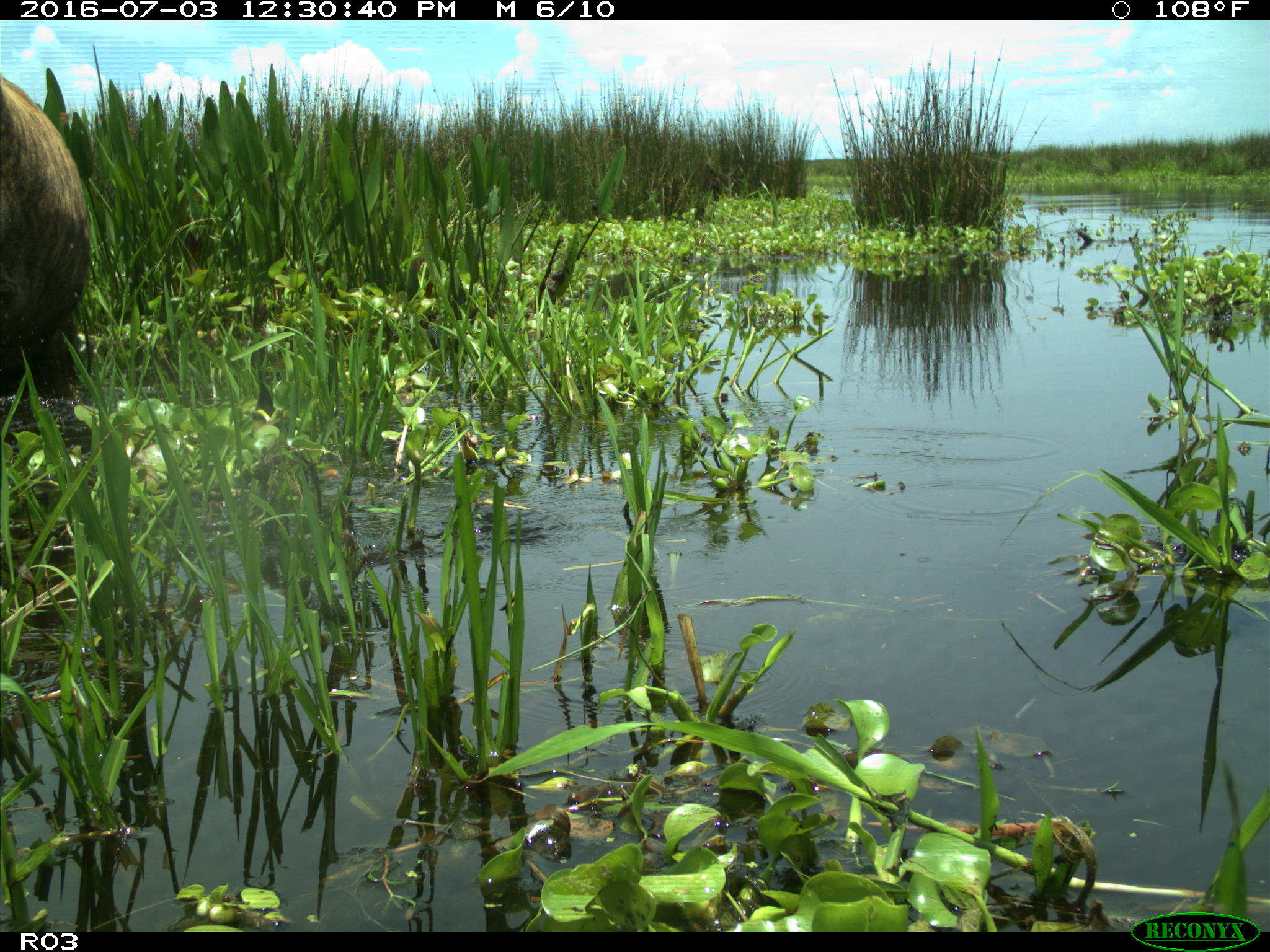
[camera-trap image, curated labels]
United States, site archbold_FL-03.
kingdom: Animalia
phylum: Chordata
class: Mammalia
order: Artiodactyla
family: Bovidae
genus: Bos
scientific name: Bos taurus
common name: domestic cow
Bos taurus (domestic cow).